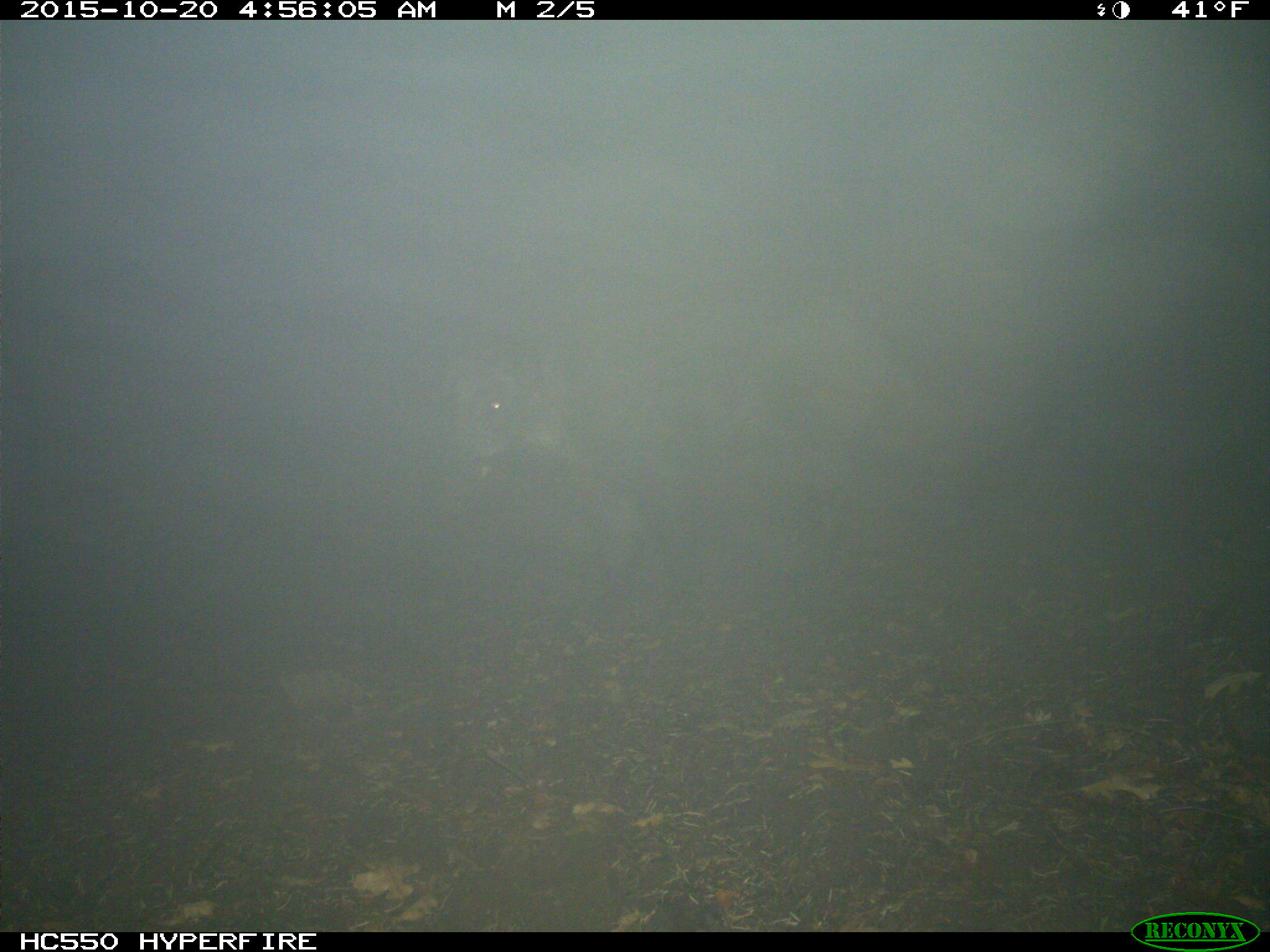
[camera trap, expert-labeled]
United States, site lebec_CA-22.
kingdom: Animalia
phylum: Chordata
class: Mammalia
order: Artiodactyla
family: Suidae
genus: Sus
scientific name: Sus scrofa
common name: wild boar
Sus scrofa (wild boar).